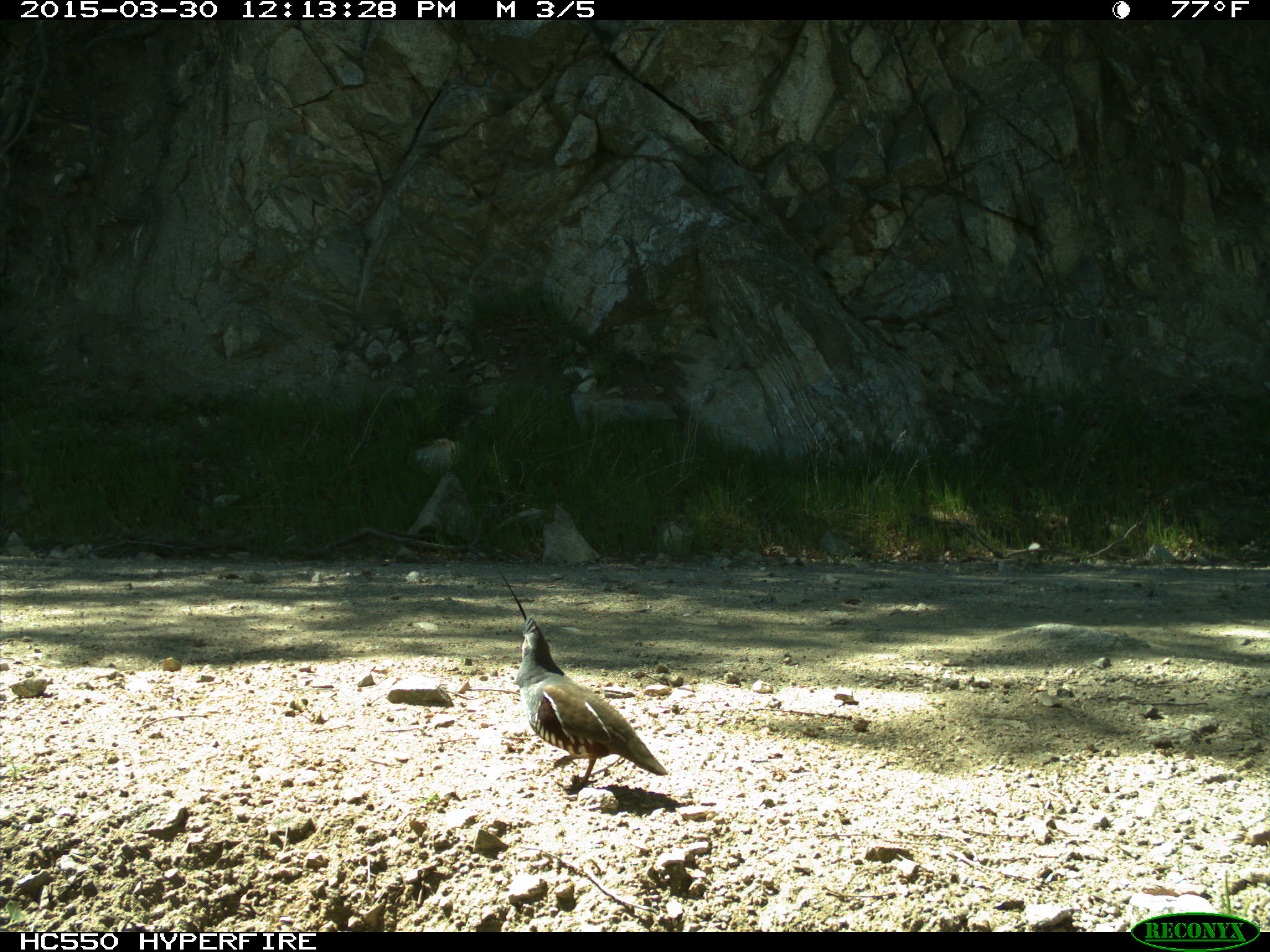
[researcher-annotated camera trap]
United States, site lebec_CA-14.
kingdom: Animalia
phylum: Chordata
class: Aves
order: Galliformes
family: Odontophoridae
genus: Callipepla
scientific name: Callipepla californica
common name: california quail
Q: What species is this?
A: Callipepla californica (california quail).